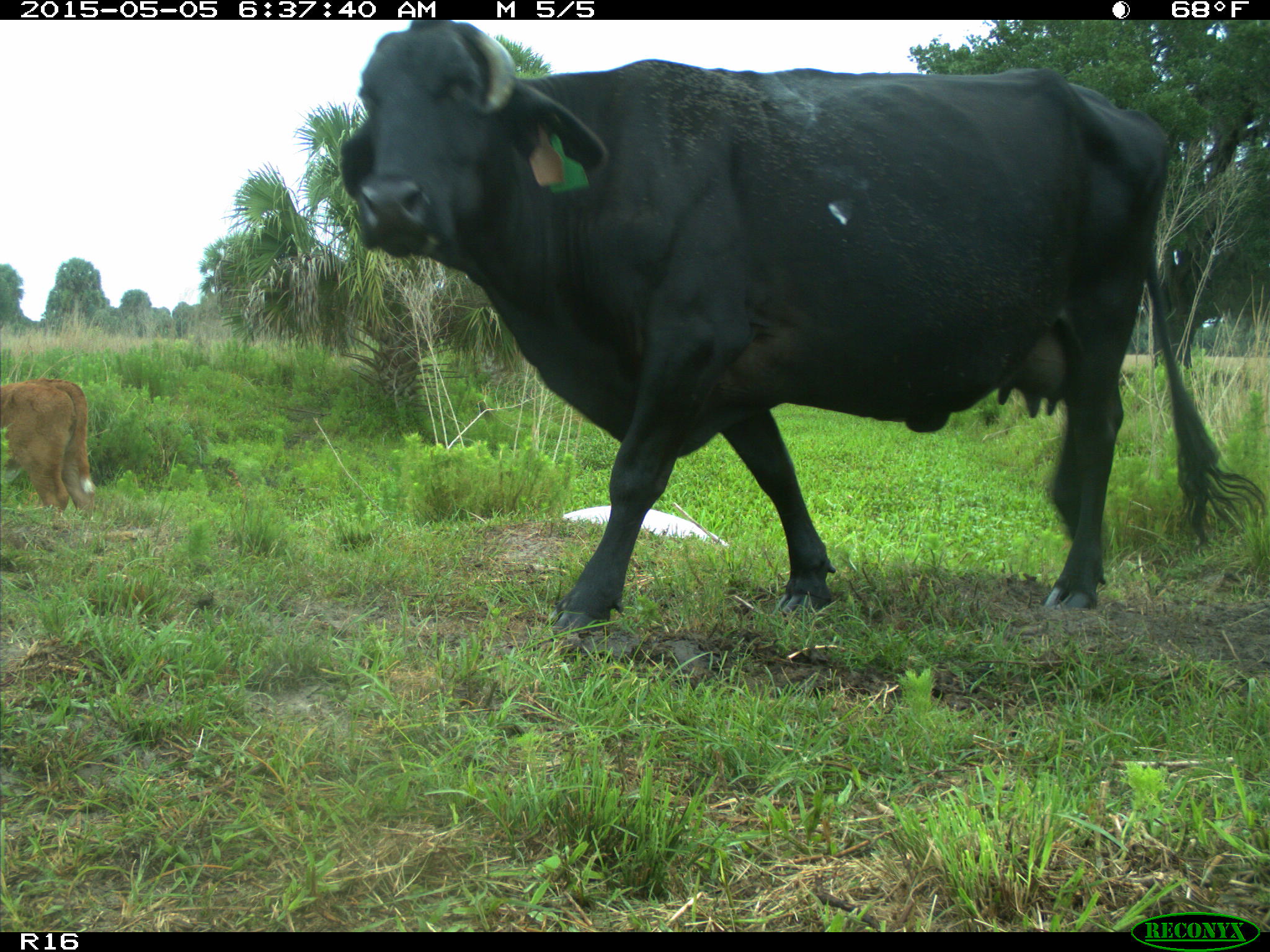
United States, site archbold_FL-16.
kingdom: Animalia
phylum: Chordata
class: Mammalia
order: Artiodactyla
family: Bovidae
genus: Bos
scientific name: Bos taurus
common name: domestic cow